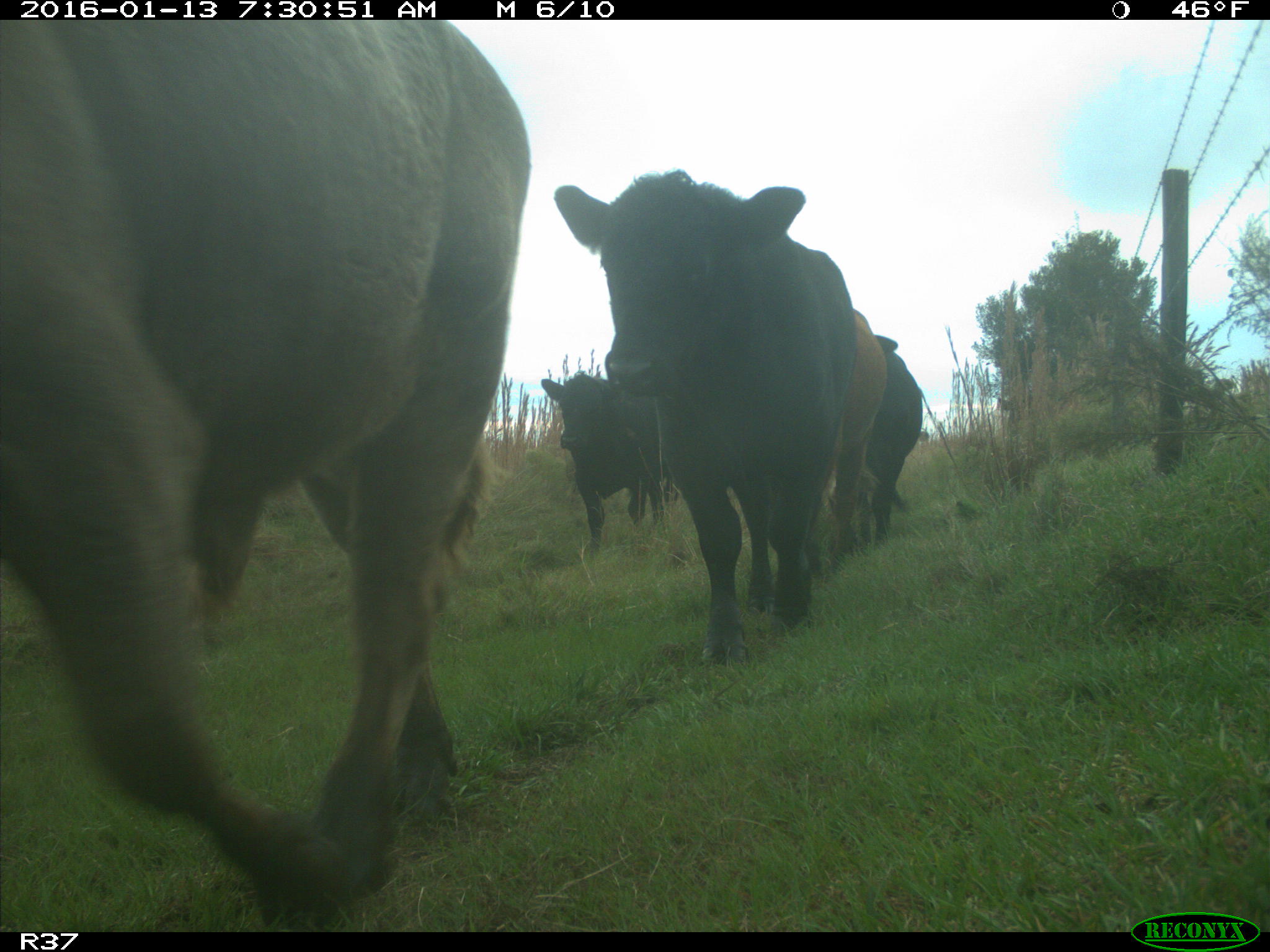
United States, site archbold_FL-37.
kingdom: Animalia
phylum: Chordata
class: Mammalia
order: Artiodactyla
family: Bovidae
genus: Bos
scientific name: Bos taurus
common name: domestic cow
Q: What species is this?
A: Bos taurus (domestic cow).